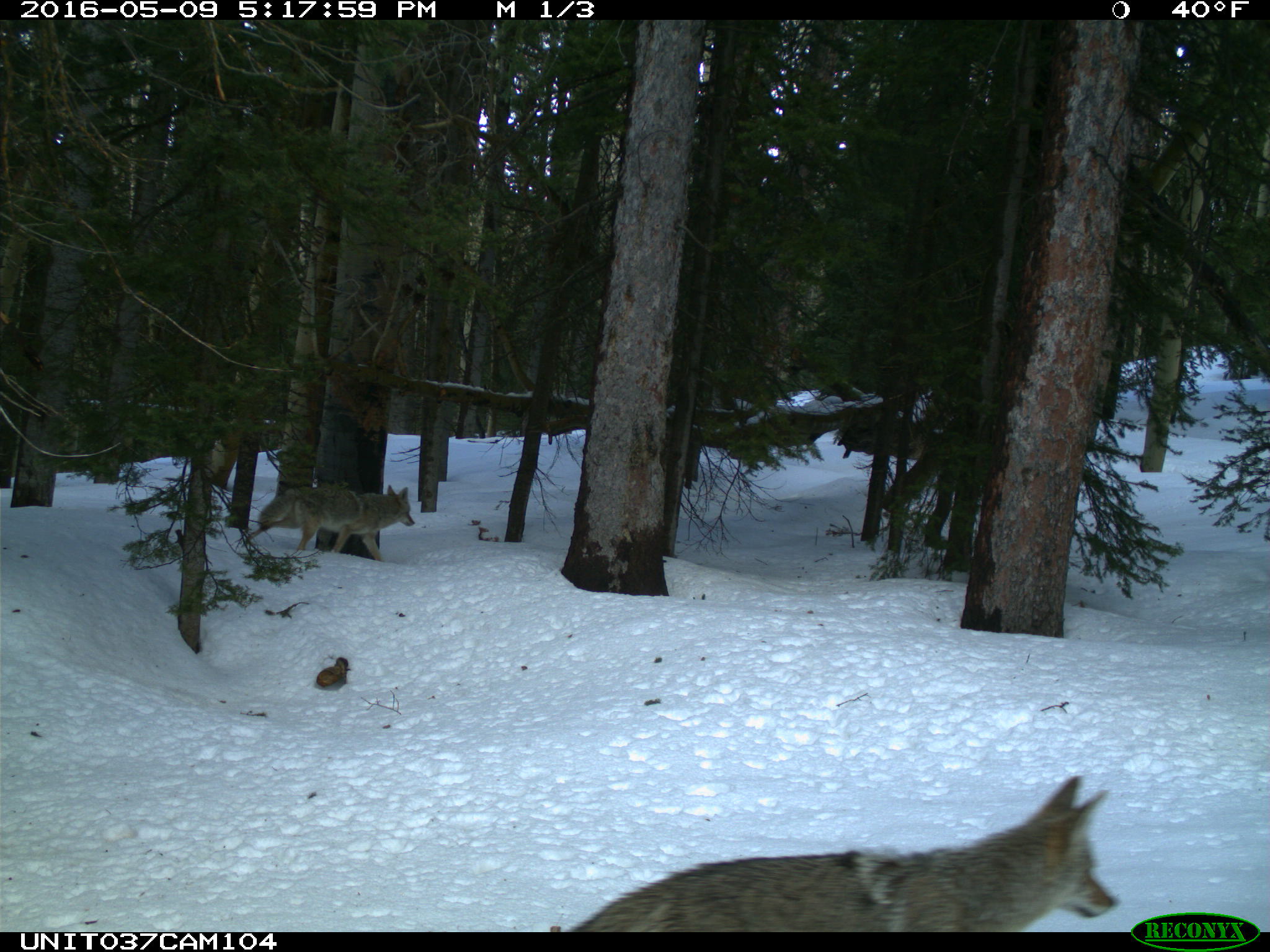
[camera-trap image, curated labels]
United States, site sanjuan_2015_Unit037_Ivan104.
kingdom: Animalia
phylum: Chordata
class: Mammalia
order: Carnivora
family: Canidae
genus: Canis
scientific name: Canis latrans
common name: coyote